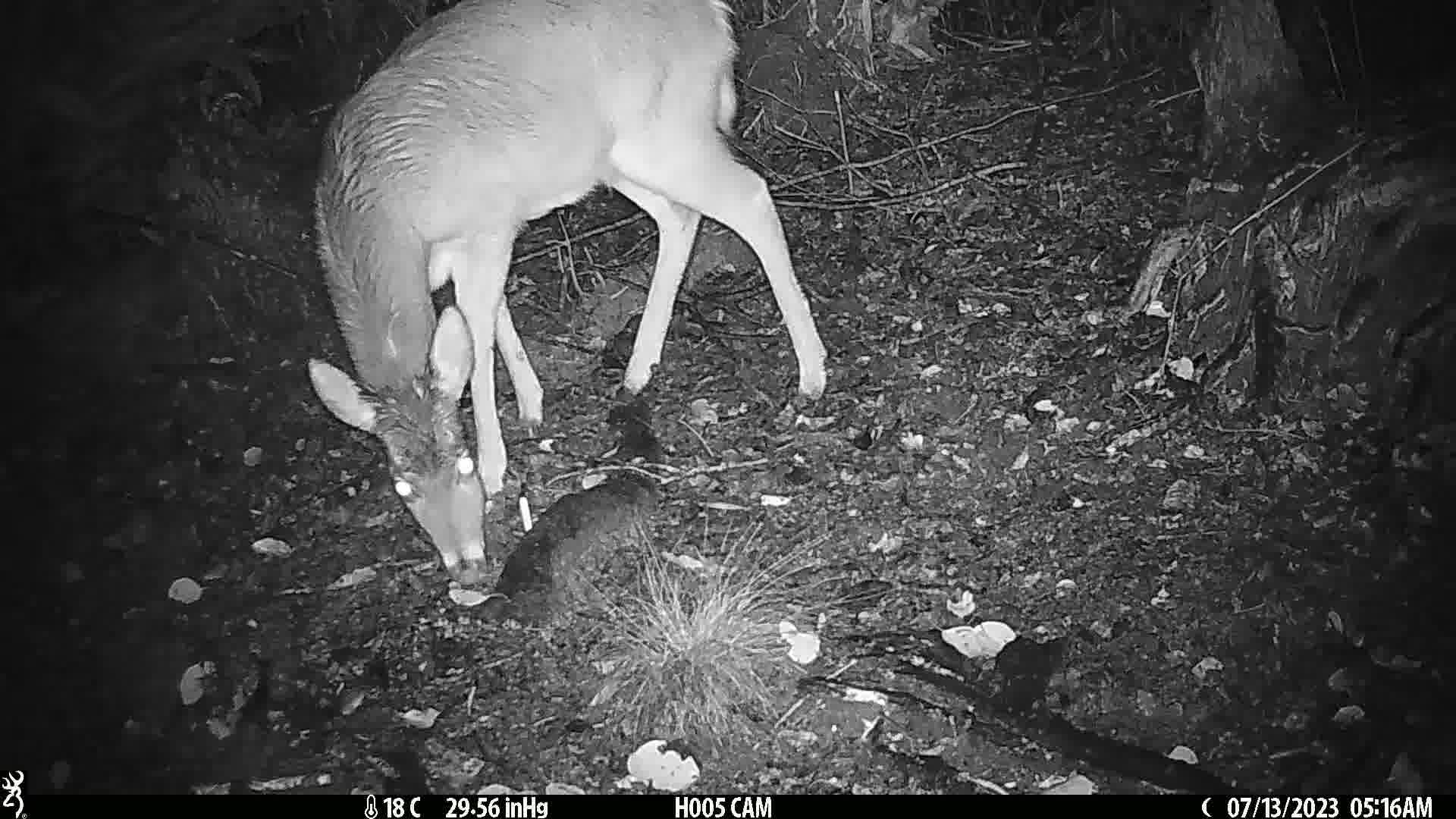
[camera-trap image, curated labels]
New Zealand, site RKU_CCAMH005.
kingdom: Animalia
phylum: Chordata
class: Mammalia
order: Artiodactyla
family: Cervidae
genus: Odocoileus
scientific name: Odocoileus virginianus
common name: white-tailed deer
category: white tailed deer